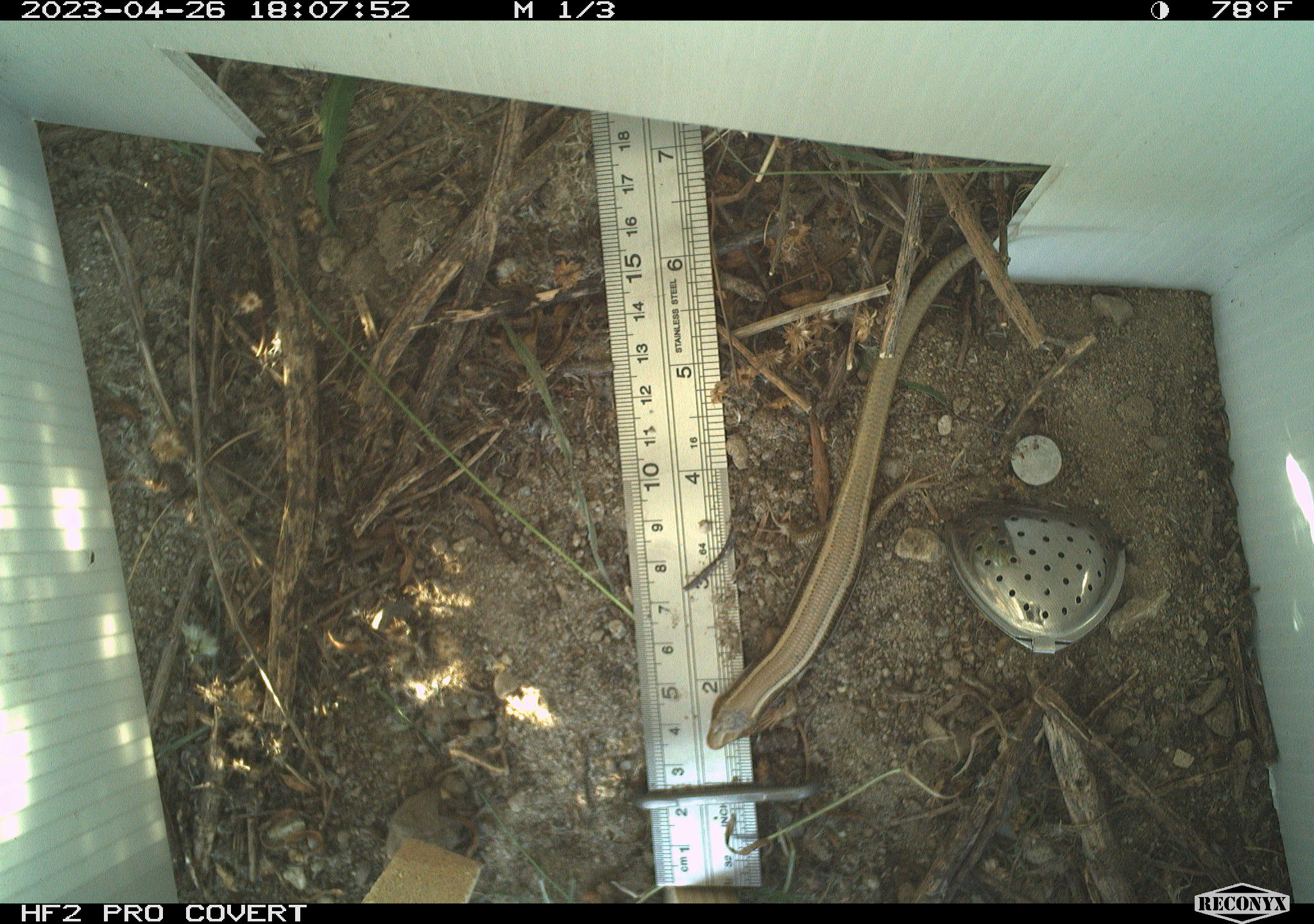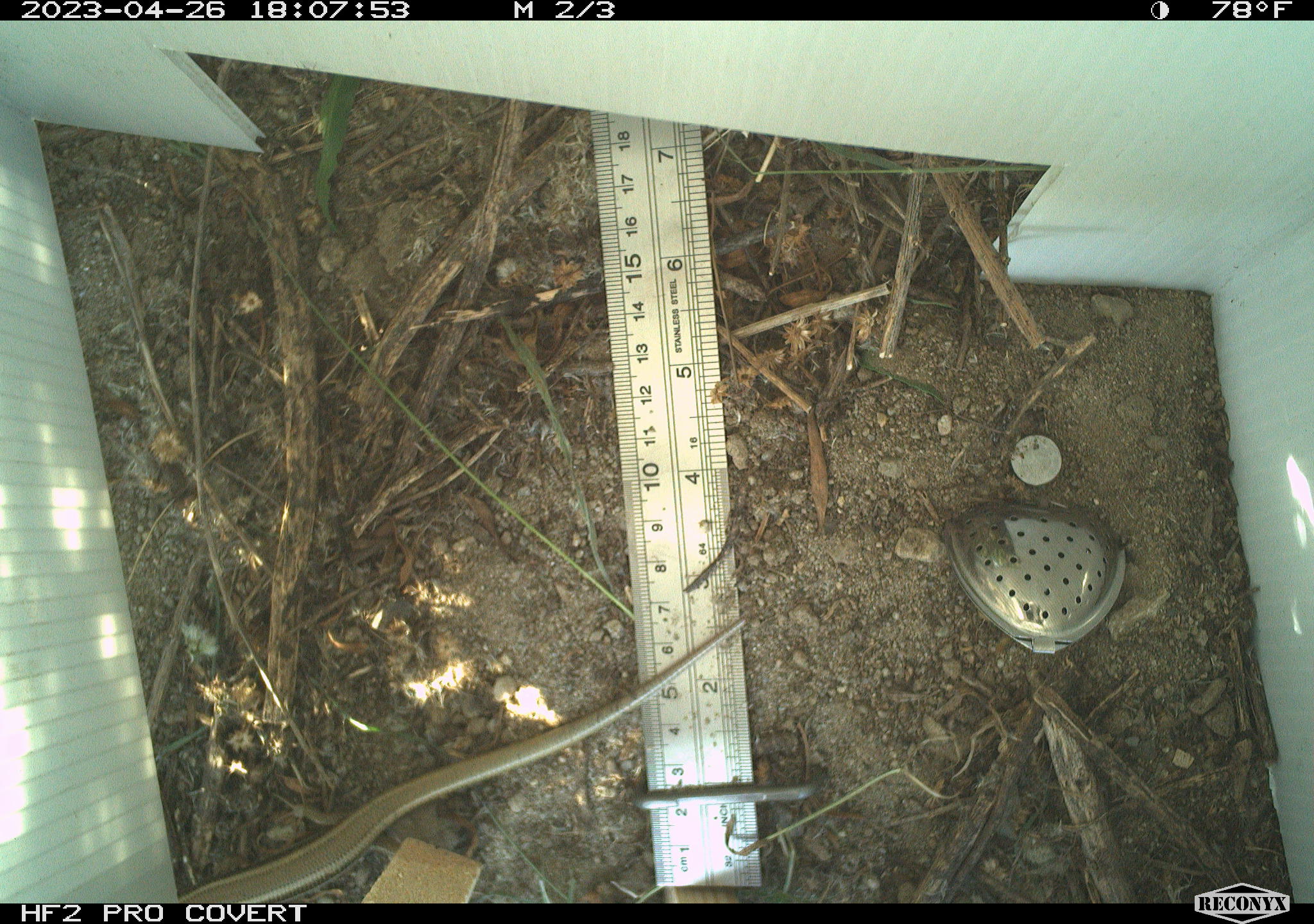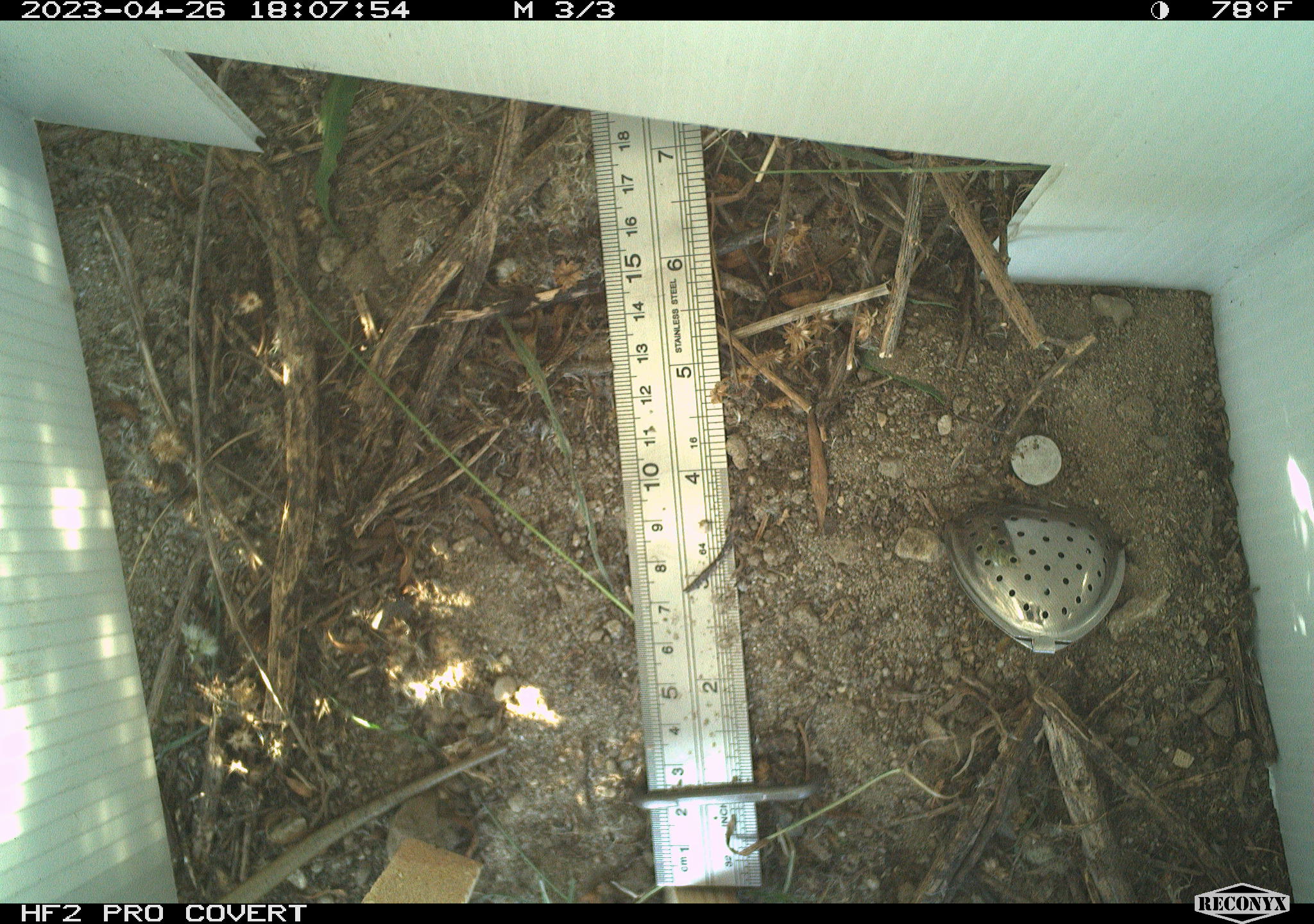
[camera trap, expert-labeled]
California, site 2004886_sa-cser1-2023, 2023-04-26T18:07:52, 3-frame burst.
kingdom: Animalia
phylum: Chordata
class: Reptilia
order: Squamata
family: Scincidae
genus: Plestiodon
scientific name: Plestiodon skiltonianus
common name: western skink